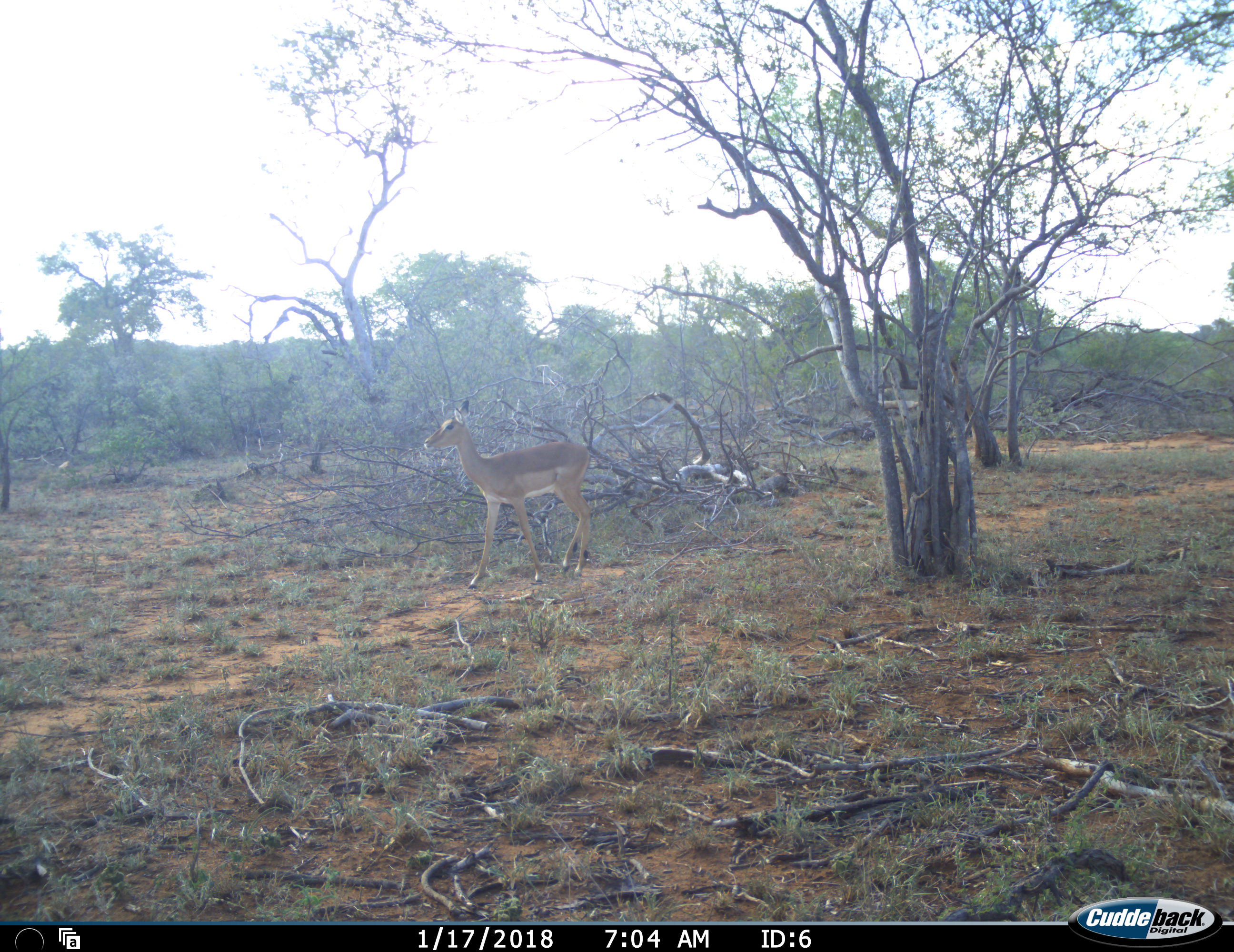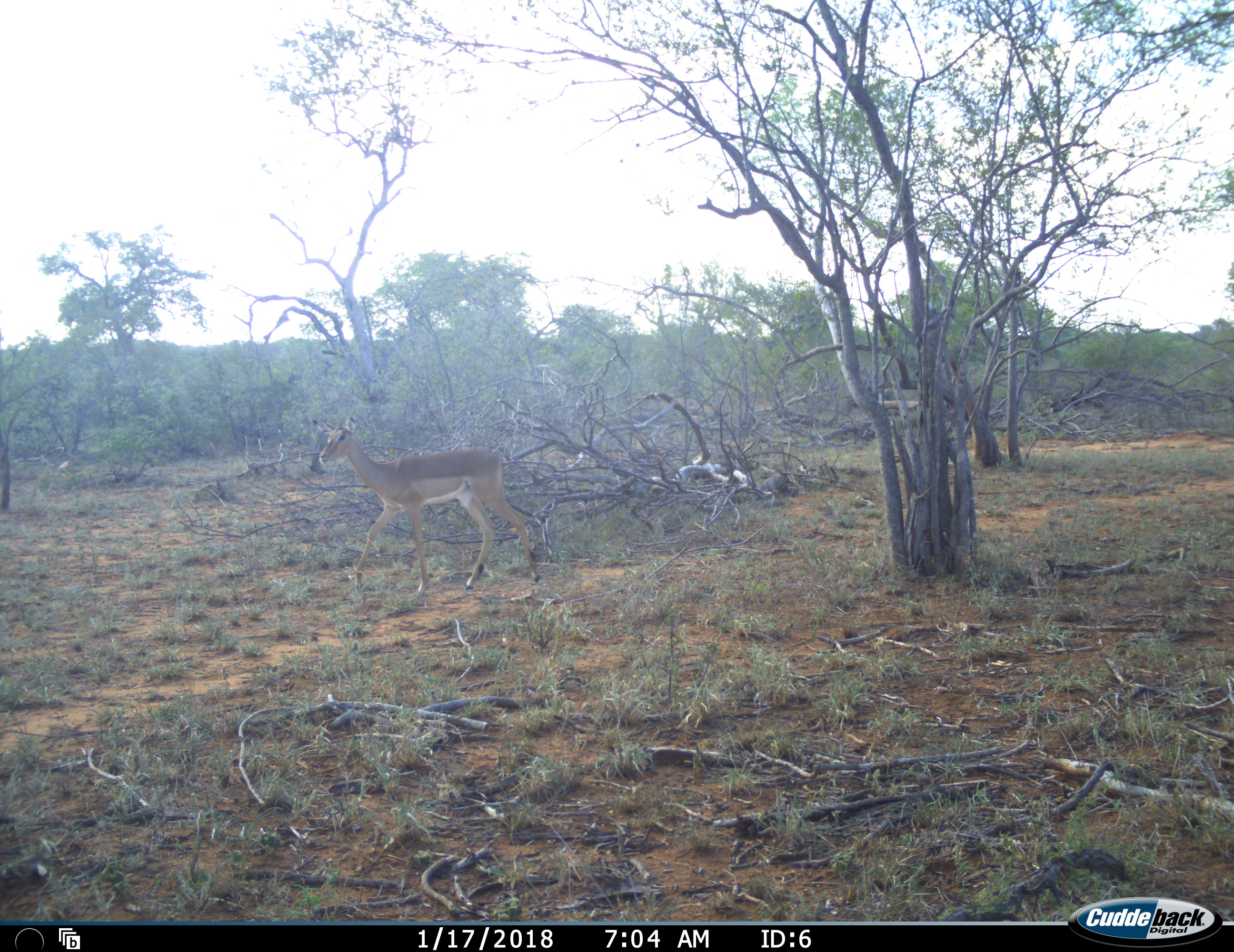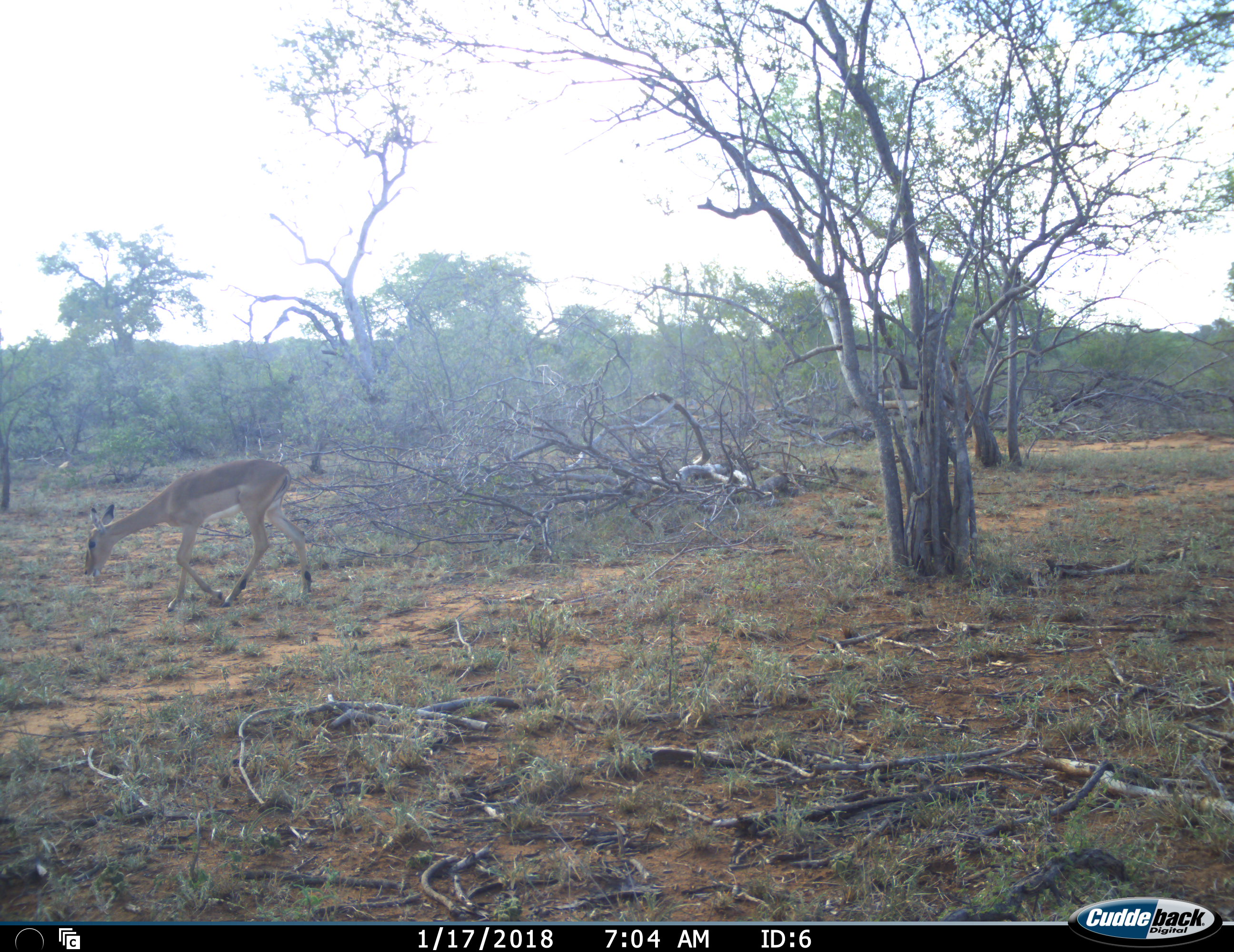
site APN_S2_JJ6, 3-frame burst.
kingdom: Animalia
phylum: Chordata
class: Mammalia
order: Artiodactyla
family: Bovidae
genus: Aepyceros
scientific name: Aepyceros melampus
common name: impala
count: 1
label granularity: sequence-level